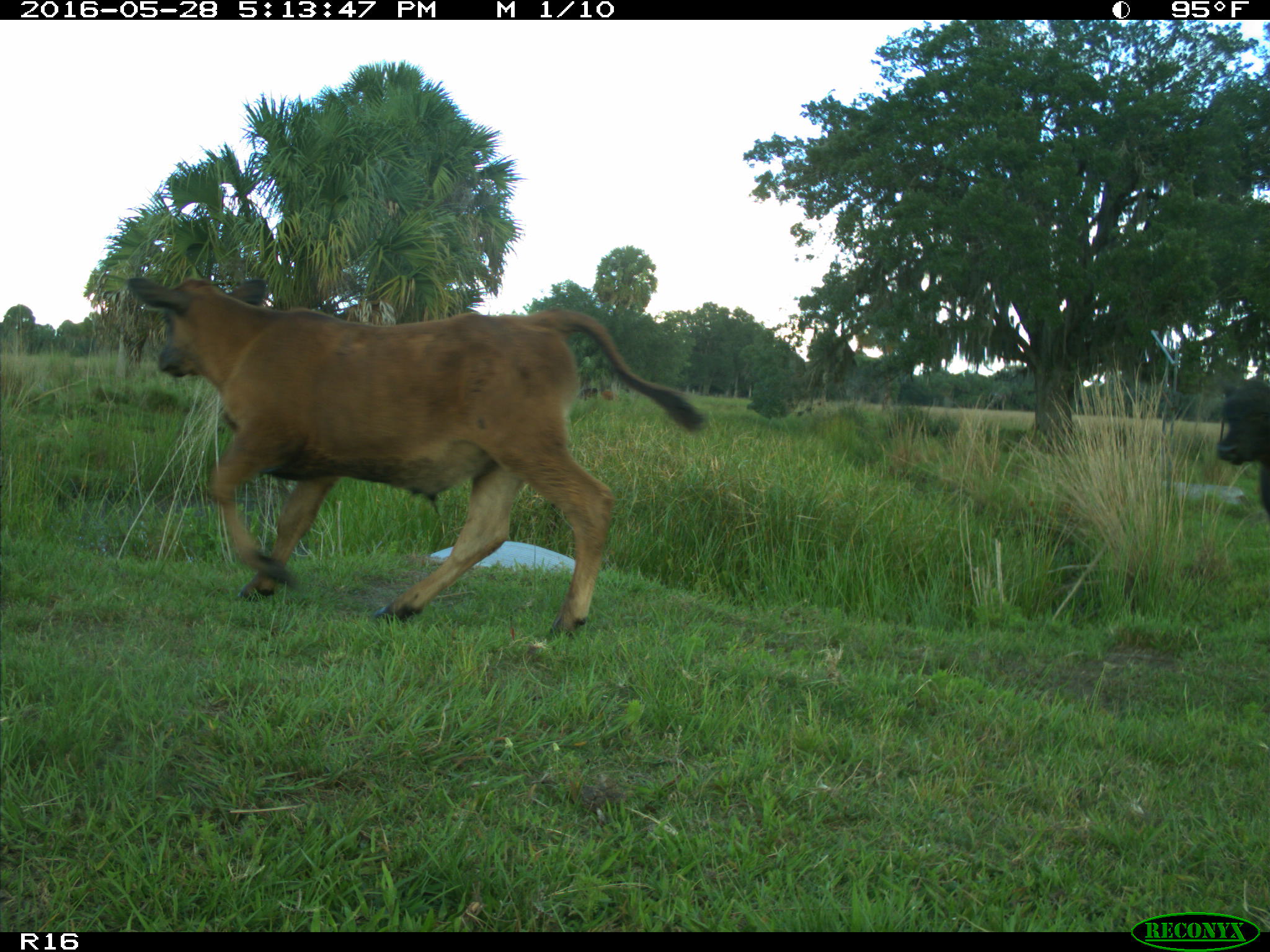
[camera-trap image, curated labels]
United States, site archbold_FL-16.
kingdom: Animalia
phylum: Chordata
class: Mammalia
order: Artiodactyla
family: Bovidae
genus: Bos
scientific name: Bos taurus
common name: domestic cow